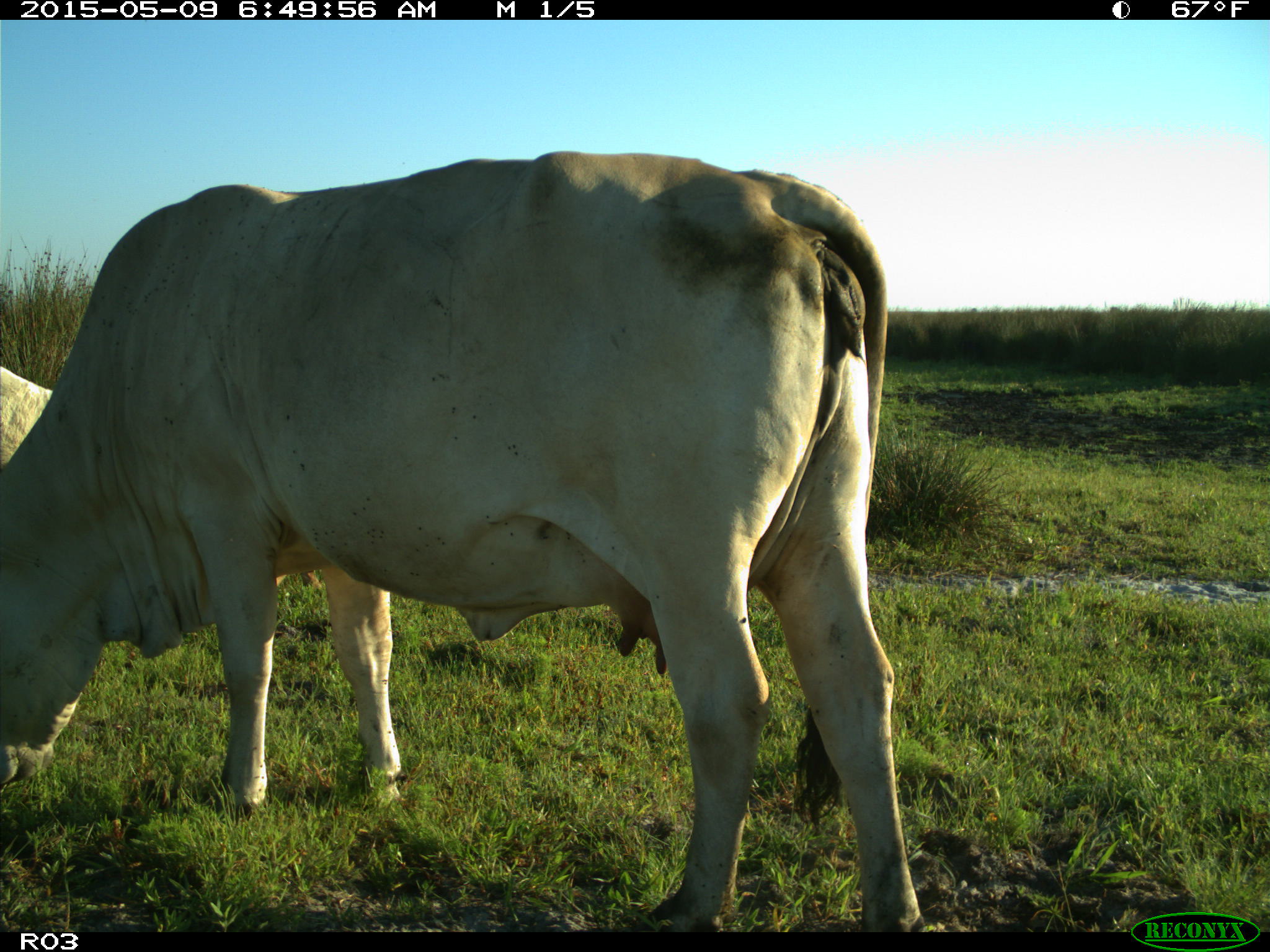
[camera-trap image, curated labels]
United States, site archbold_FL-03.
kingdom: Animalia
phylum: Chordata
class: Mammalia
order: Artiodactyla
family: Bovidae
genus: Bos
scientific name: Bos taurus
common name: domestic cow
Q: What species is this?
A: Bos taurus (domestic cow).